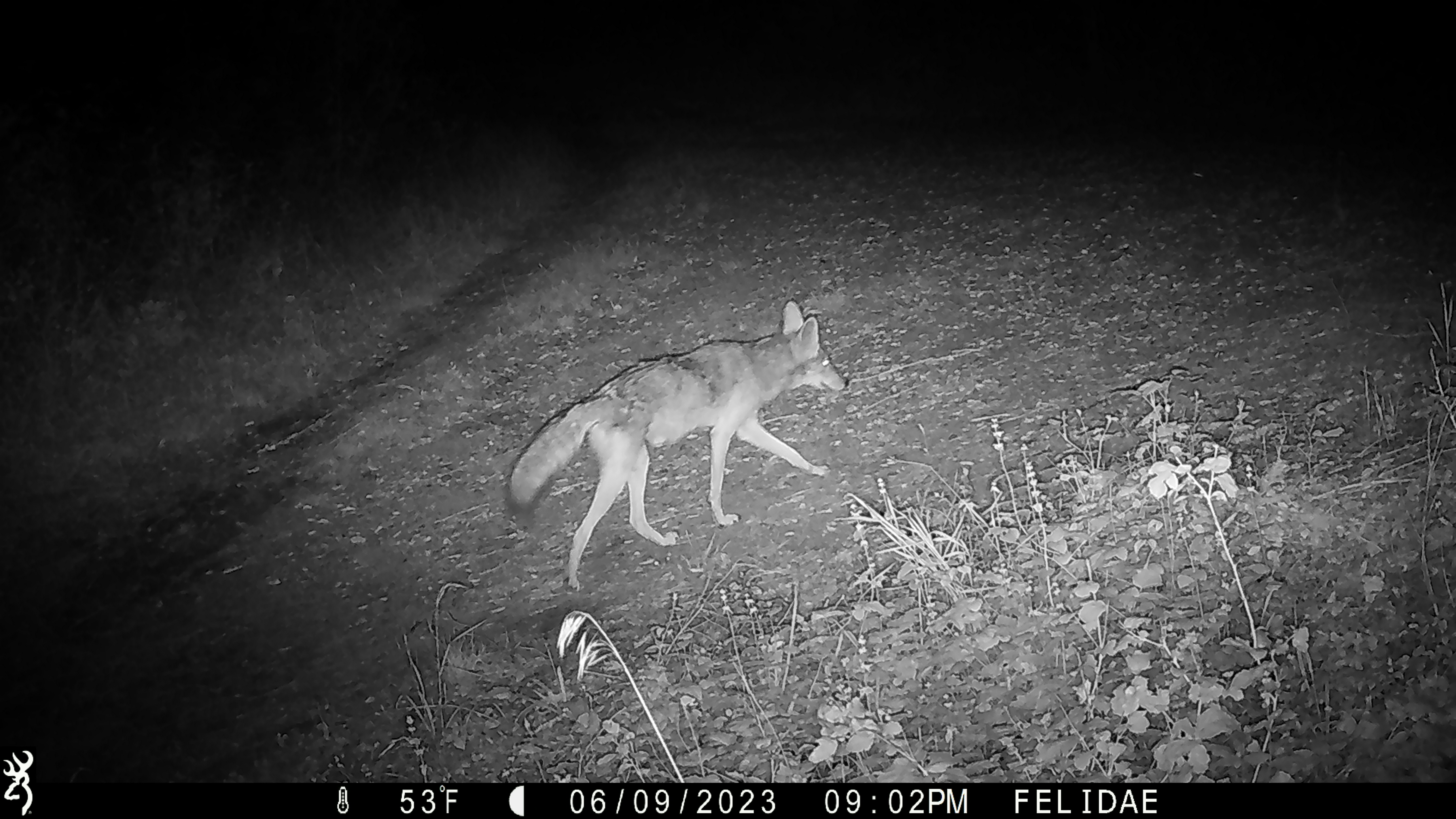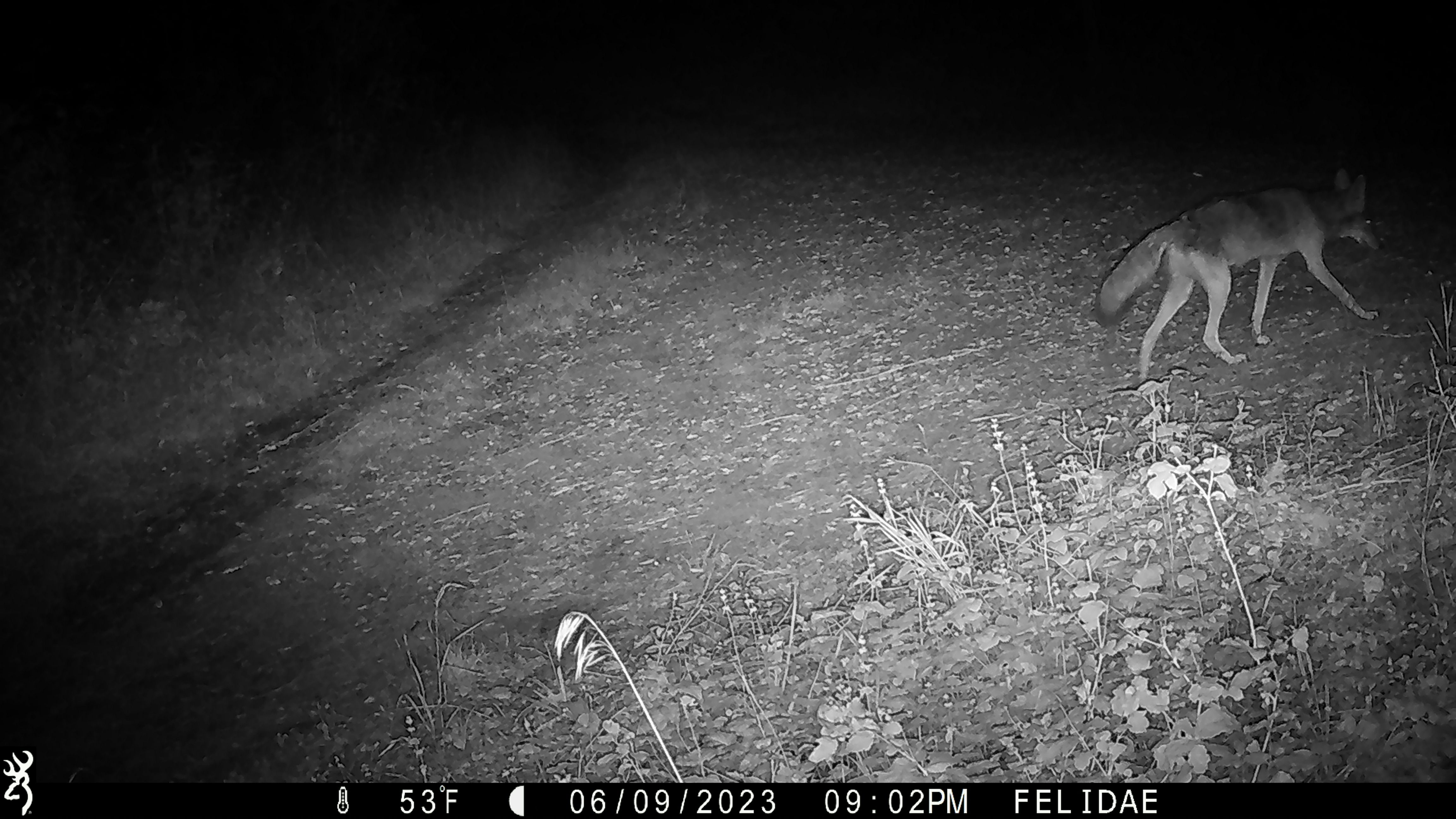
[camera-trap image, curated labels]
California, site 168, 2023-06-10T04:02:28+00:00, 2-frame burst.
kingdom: Animalia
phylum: Chordata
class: Mammalia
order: Carnivora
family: Canidae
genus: Canis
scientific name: Canis latrans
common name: coyote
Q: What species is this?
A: Coyote (Canis latrans).